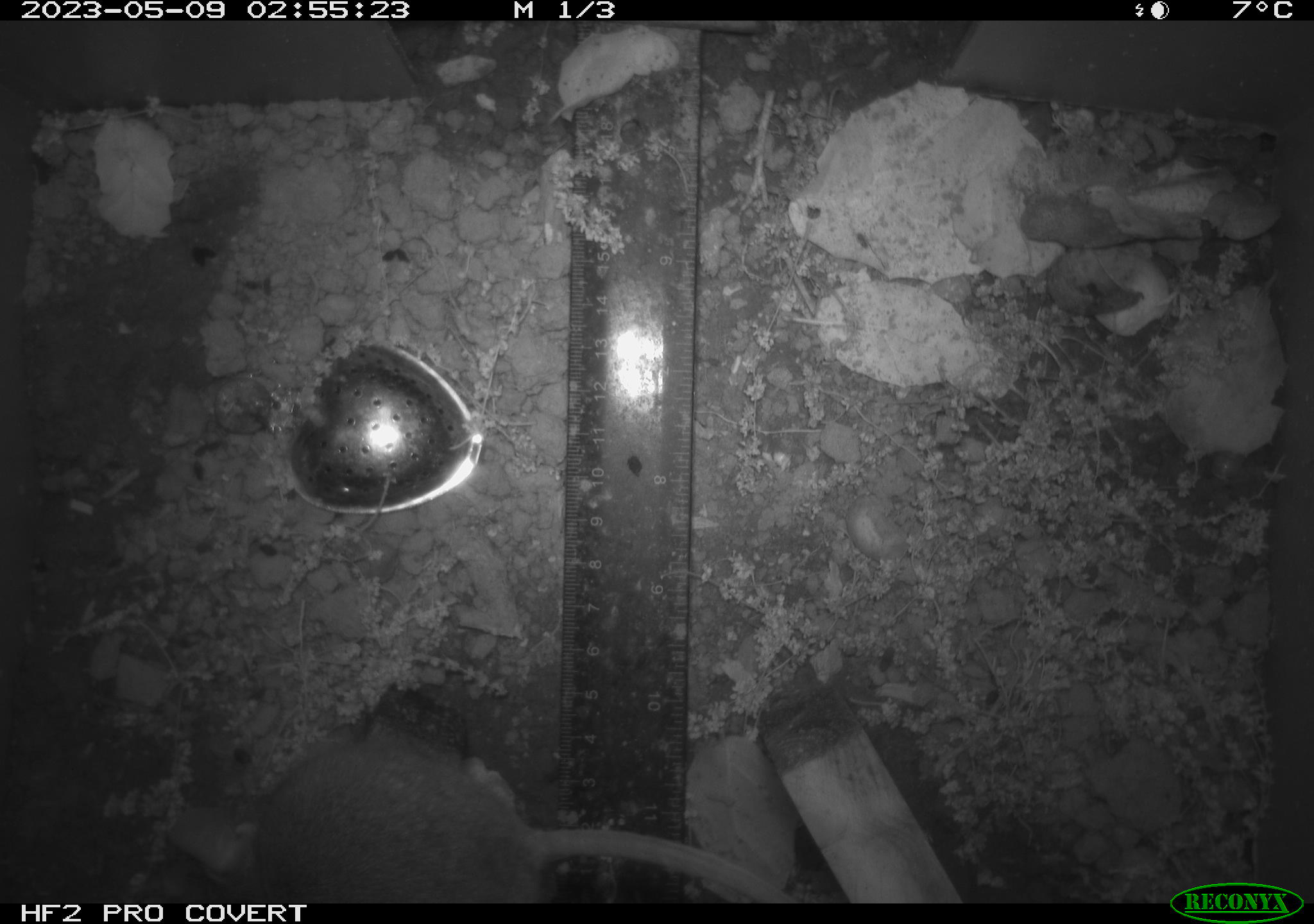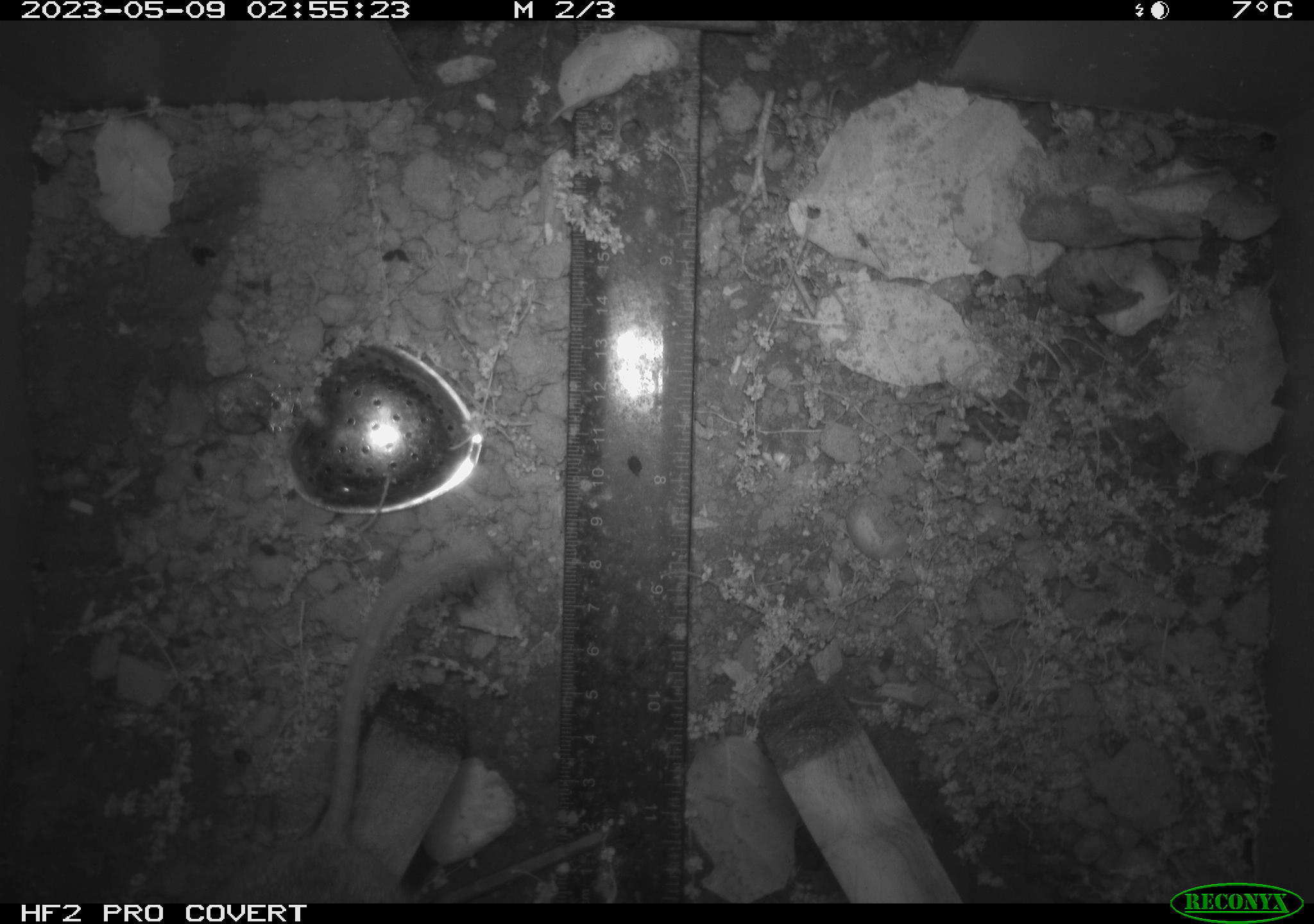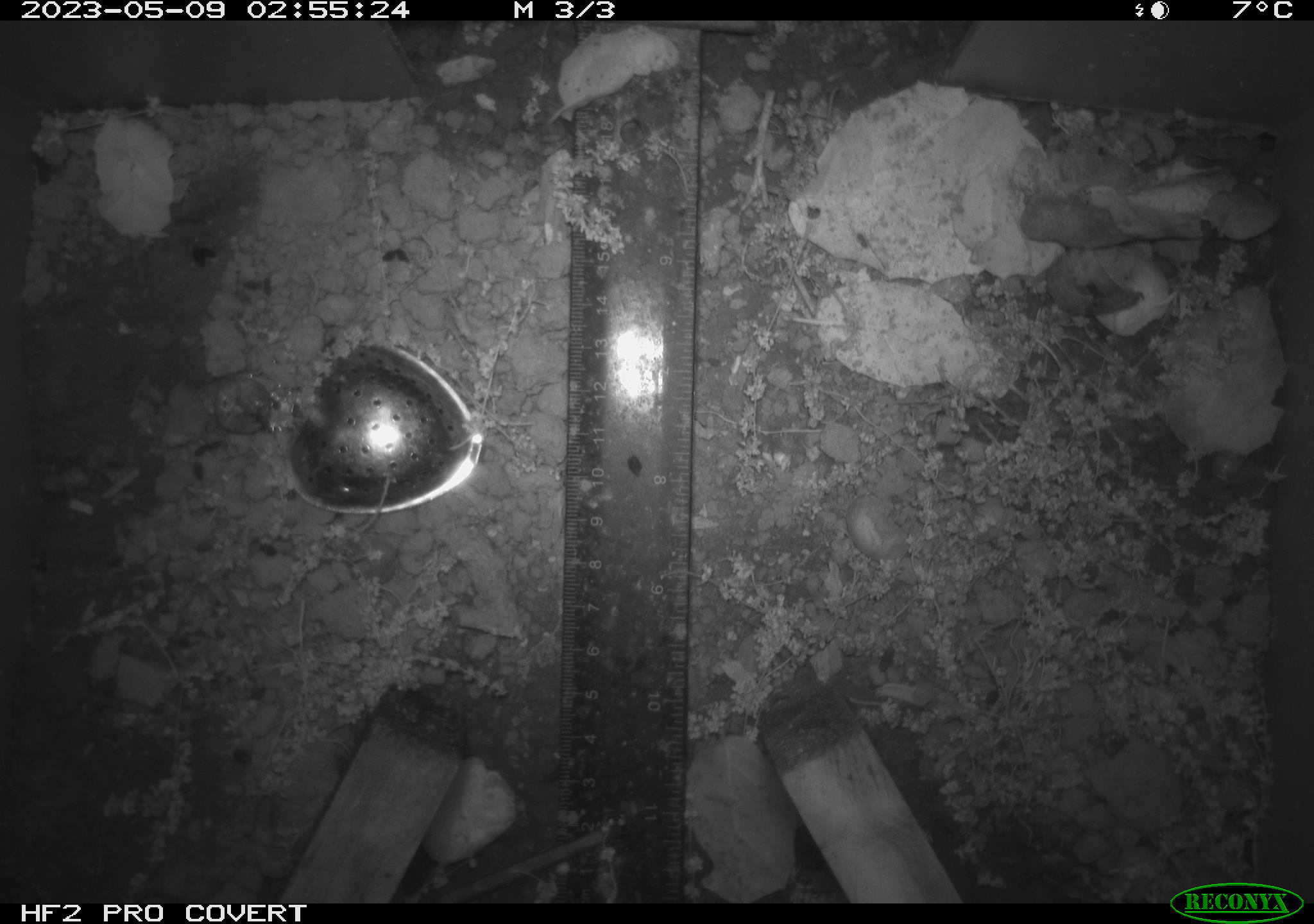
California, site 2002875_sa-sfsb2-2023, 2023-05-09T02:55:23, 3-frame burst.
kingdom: Animalia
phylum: Chordata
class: Mammalia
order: Rodentia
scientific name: Rodentia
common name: mouse species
Mouse species (Rodentia).